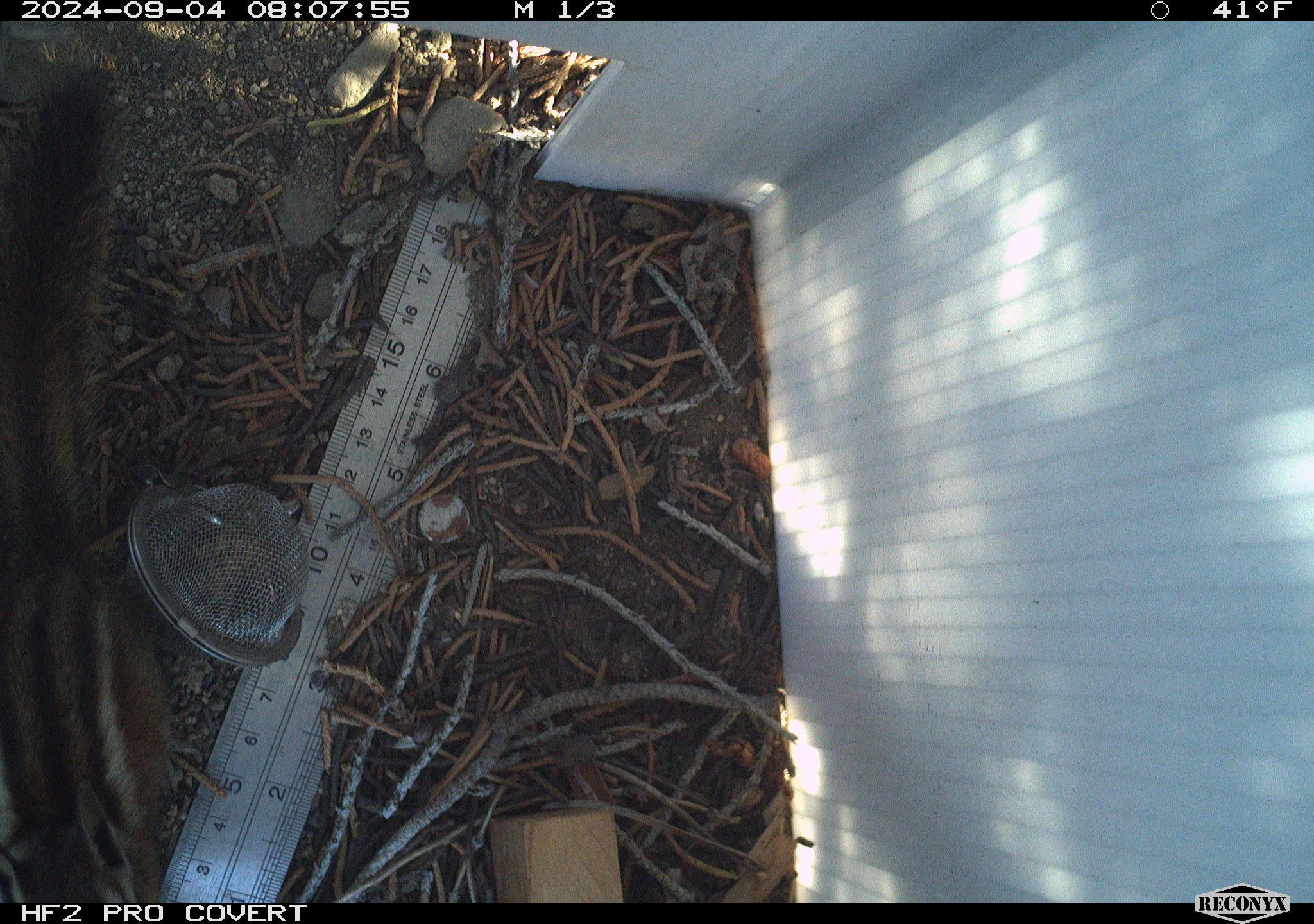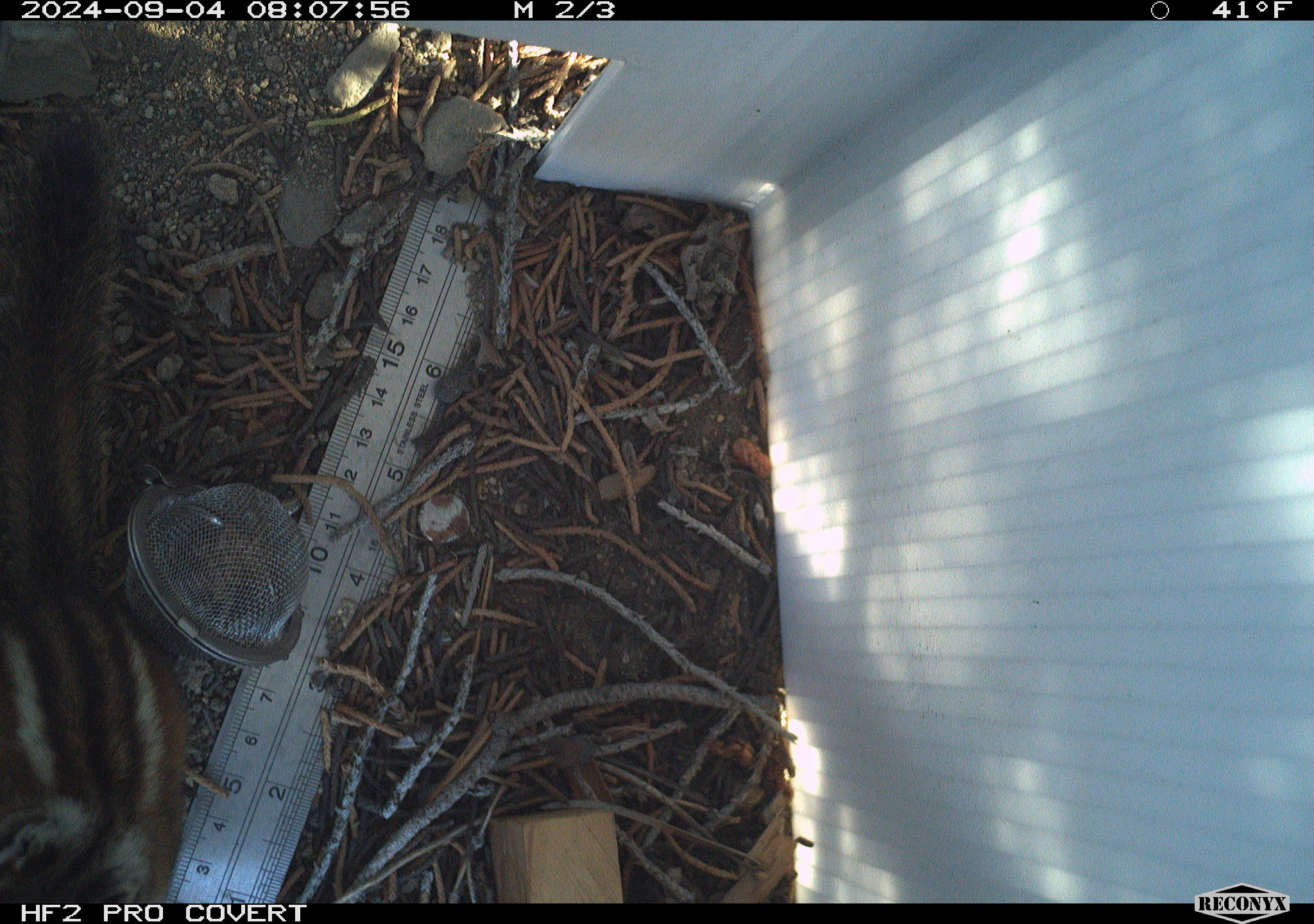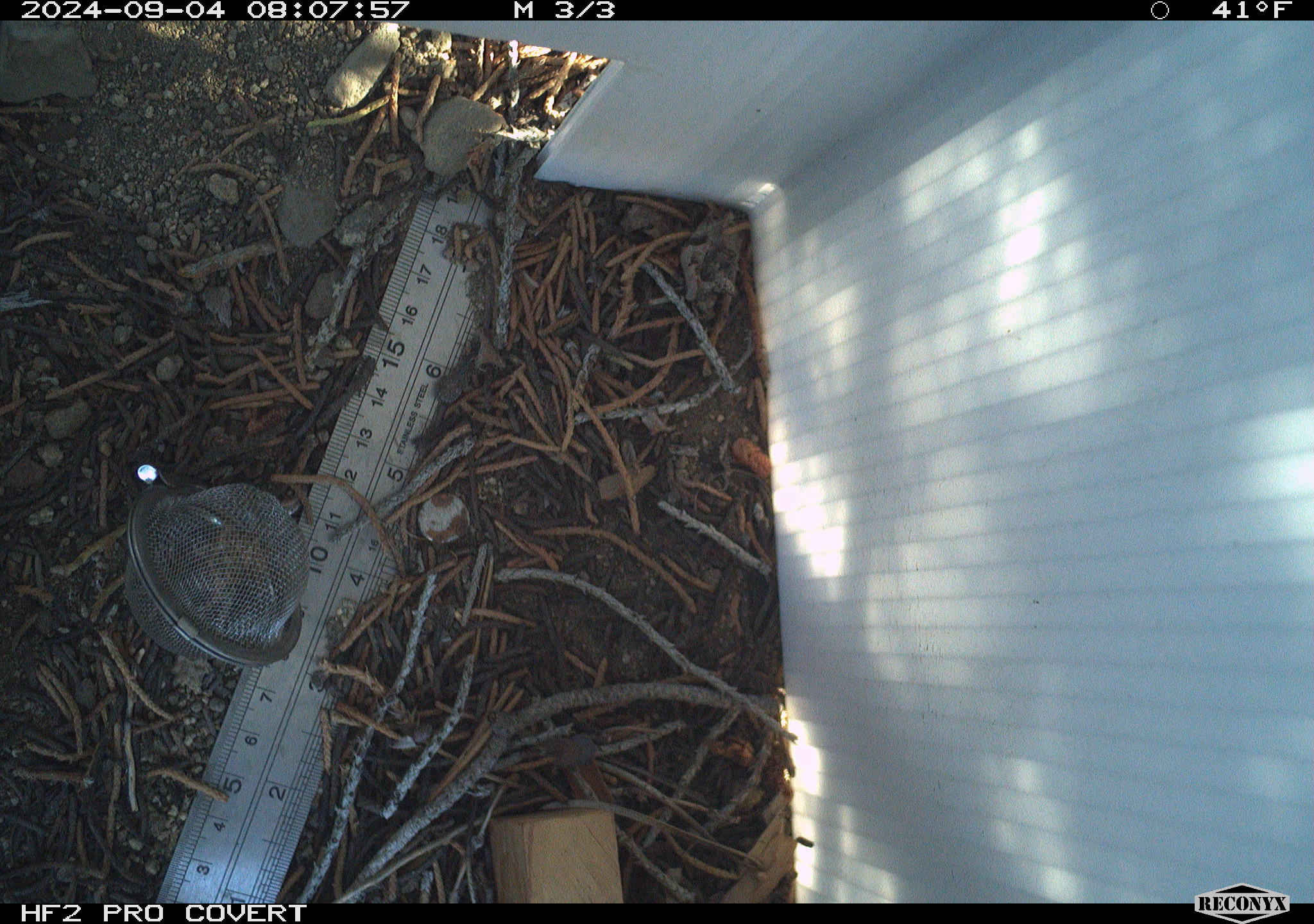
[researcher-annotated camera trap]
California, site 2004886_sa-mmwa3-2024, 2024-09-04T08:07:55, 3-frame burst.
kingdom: Animalia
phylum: Chordata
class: Mammalia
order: Rodentia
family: Sciuridae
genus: Neotamias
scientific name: Neotamias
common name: western chipmunks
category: neotamias species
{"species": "neotamias species (western chipmunks) (Neotamias)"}